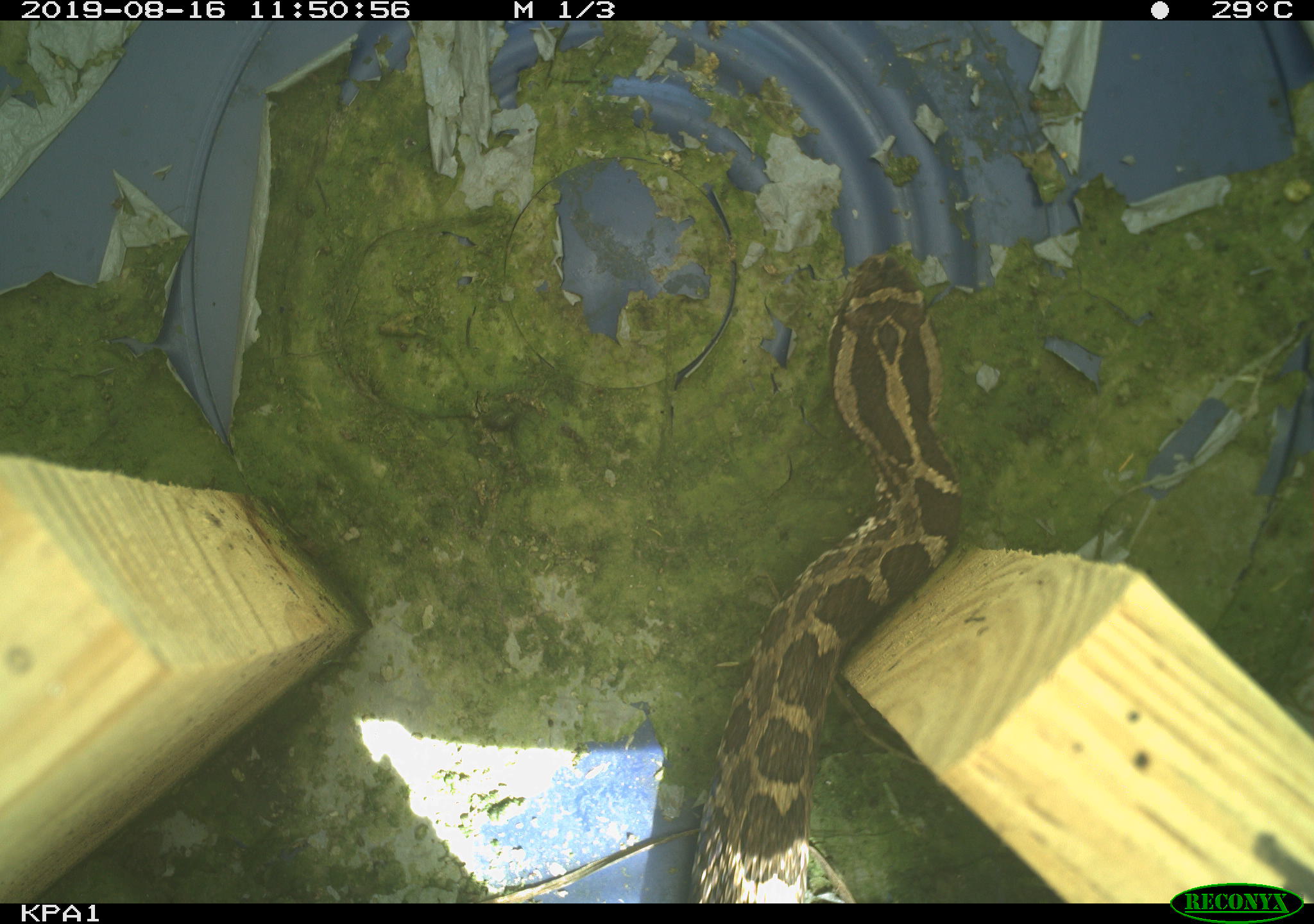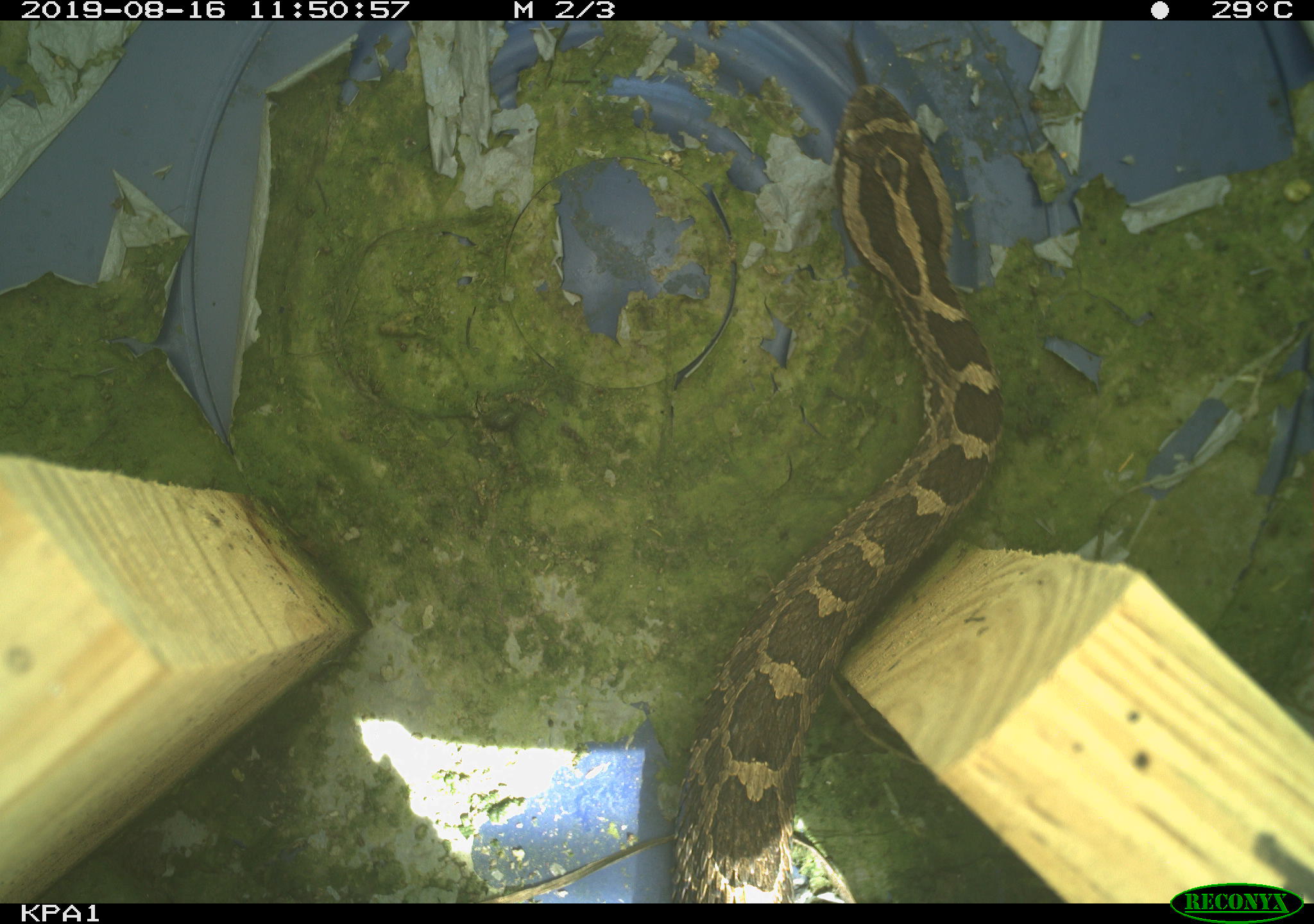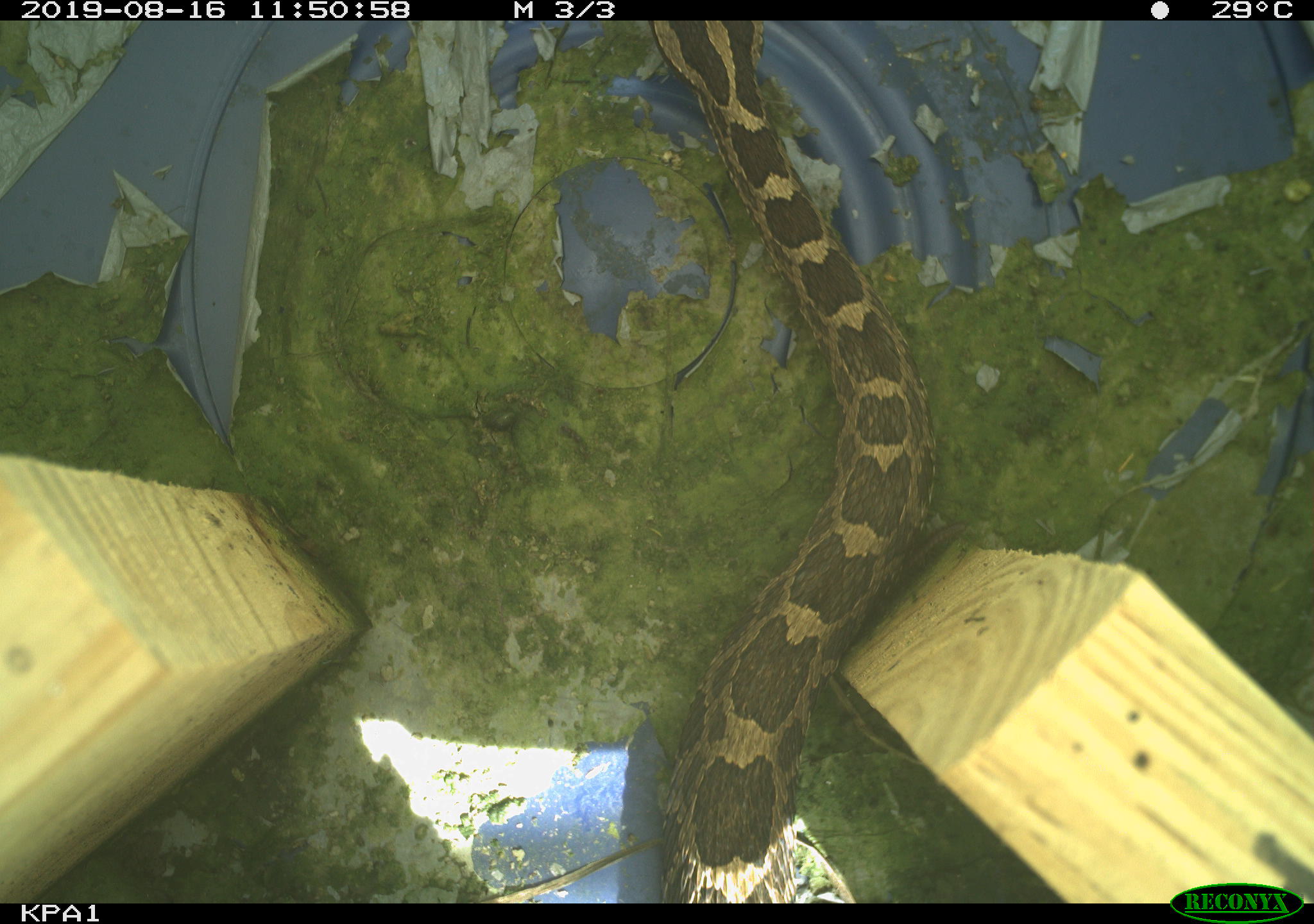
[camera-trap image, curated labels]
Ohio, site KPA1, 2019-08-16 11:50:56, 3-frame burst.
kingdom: Animalia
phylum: Chordata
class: Reptilia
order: Squamata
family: Viperidae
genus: Sistrurus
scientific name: Sistrurus catenatus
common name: eastern massasauga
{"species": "eastern massasauga (Sistrurus catenatus)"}